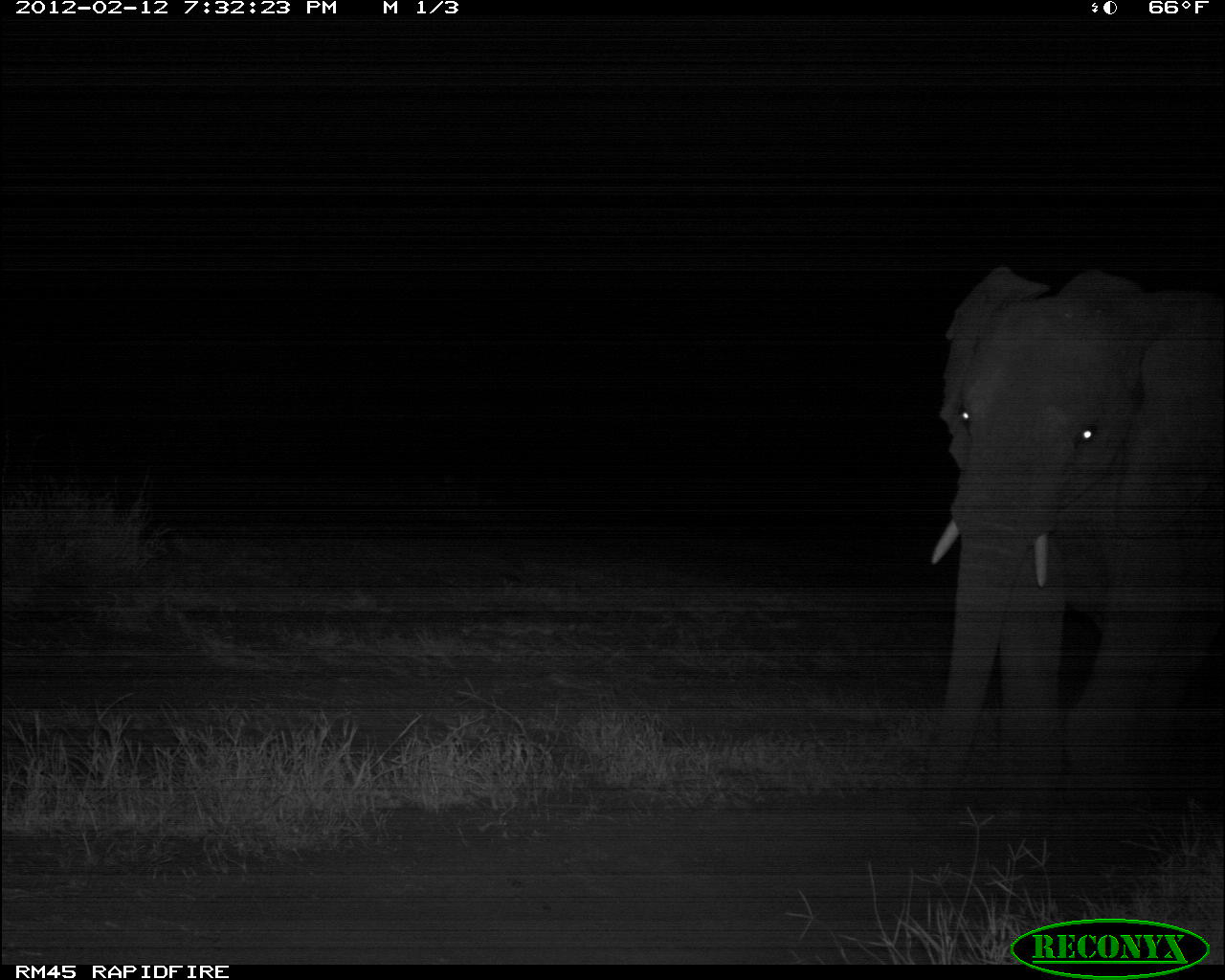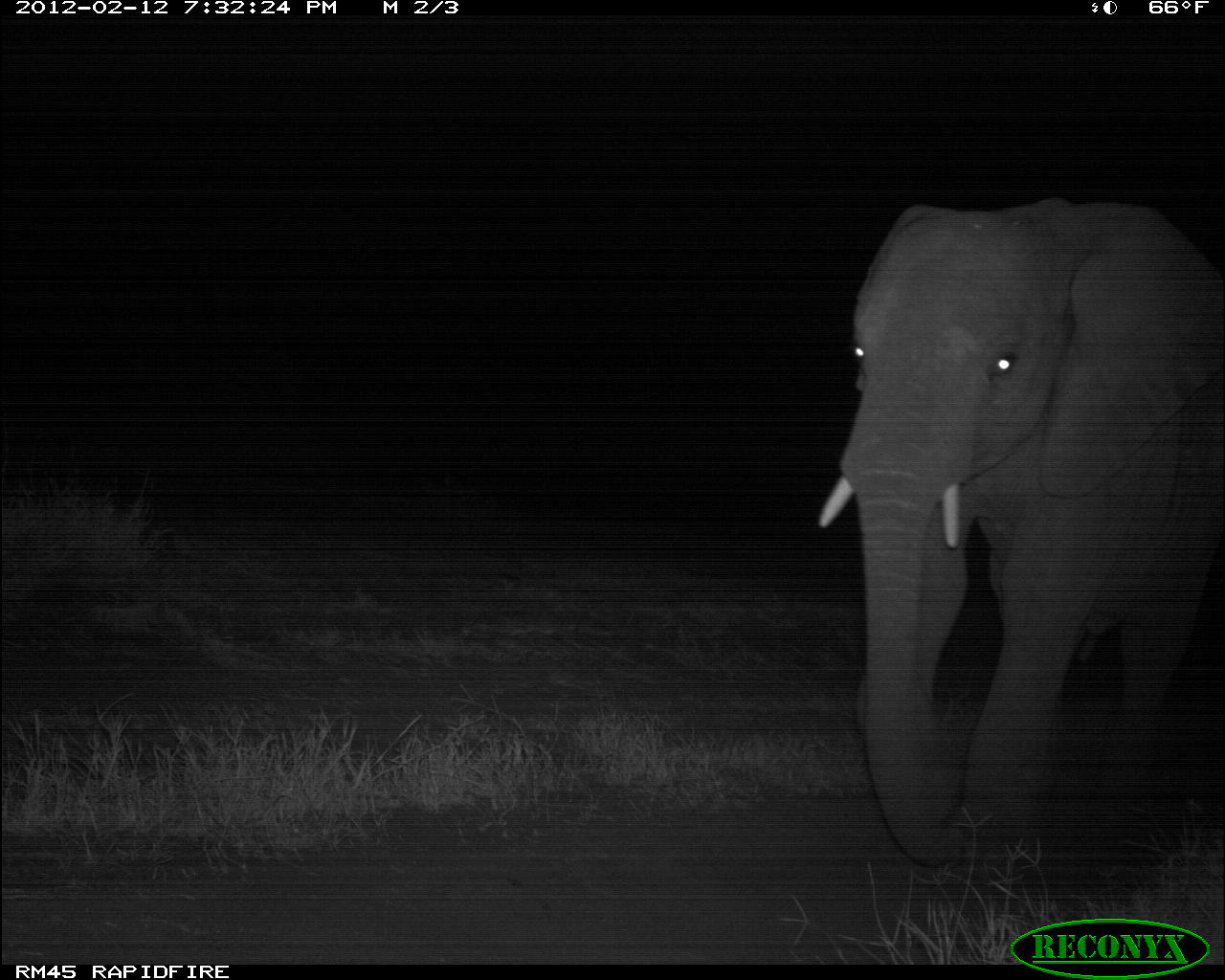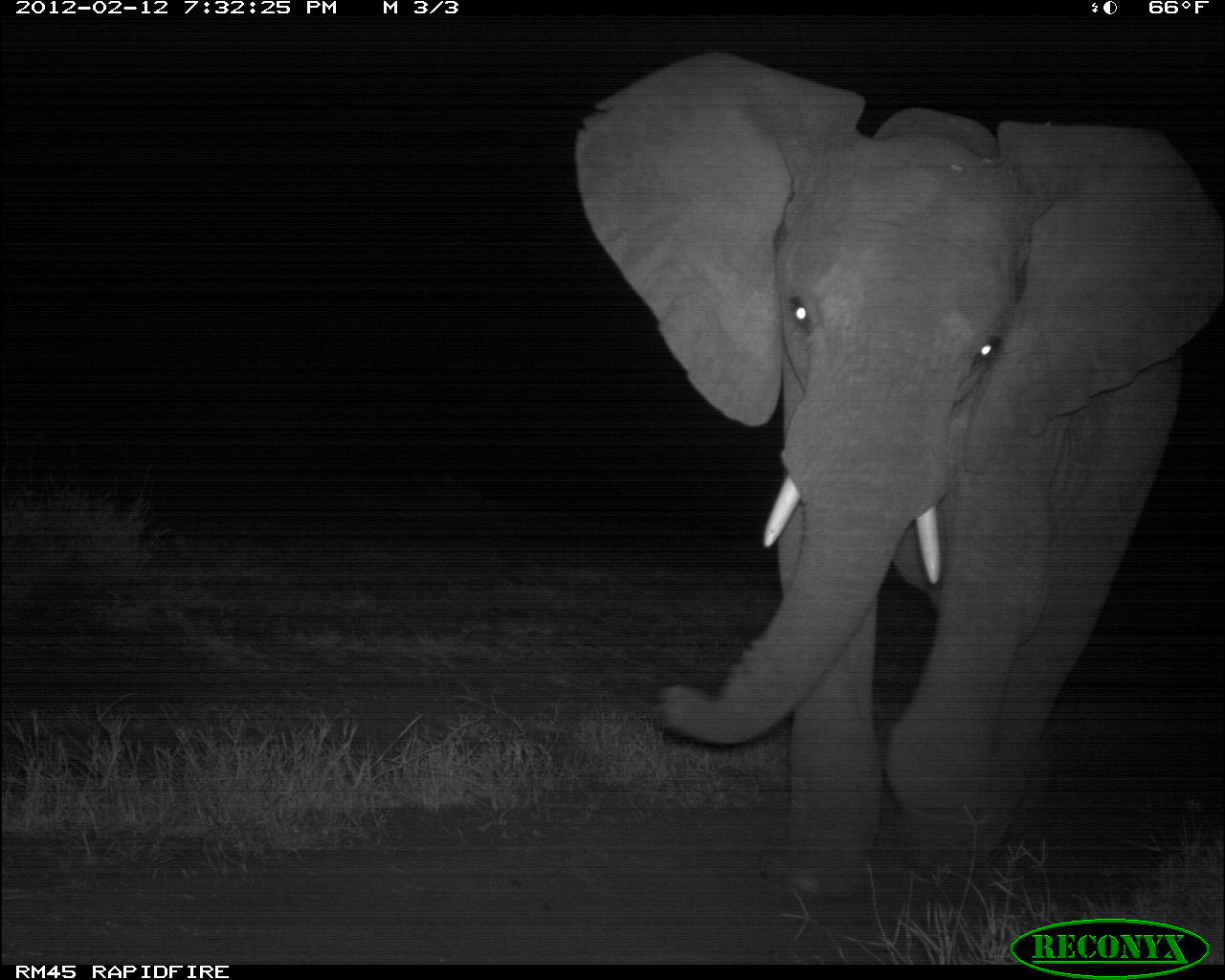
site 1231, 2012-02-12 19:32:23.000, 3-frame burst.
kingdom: Animalia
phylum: Chordata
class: Mammalia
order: Proboscidea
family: Elephantidae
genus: Loxodonta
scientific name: Loxodonta africana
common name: african bush elephant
Loxodonta africana (african bush elephant), count 1.